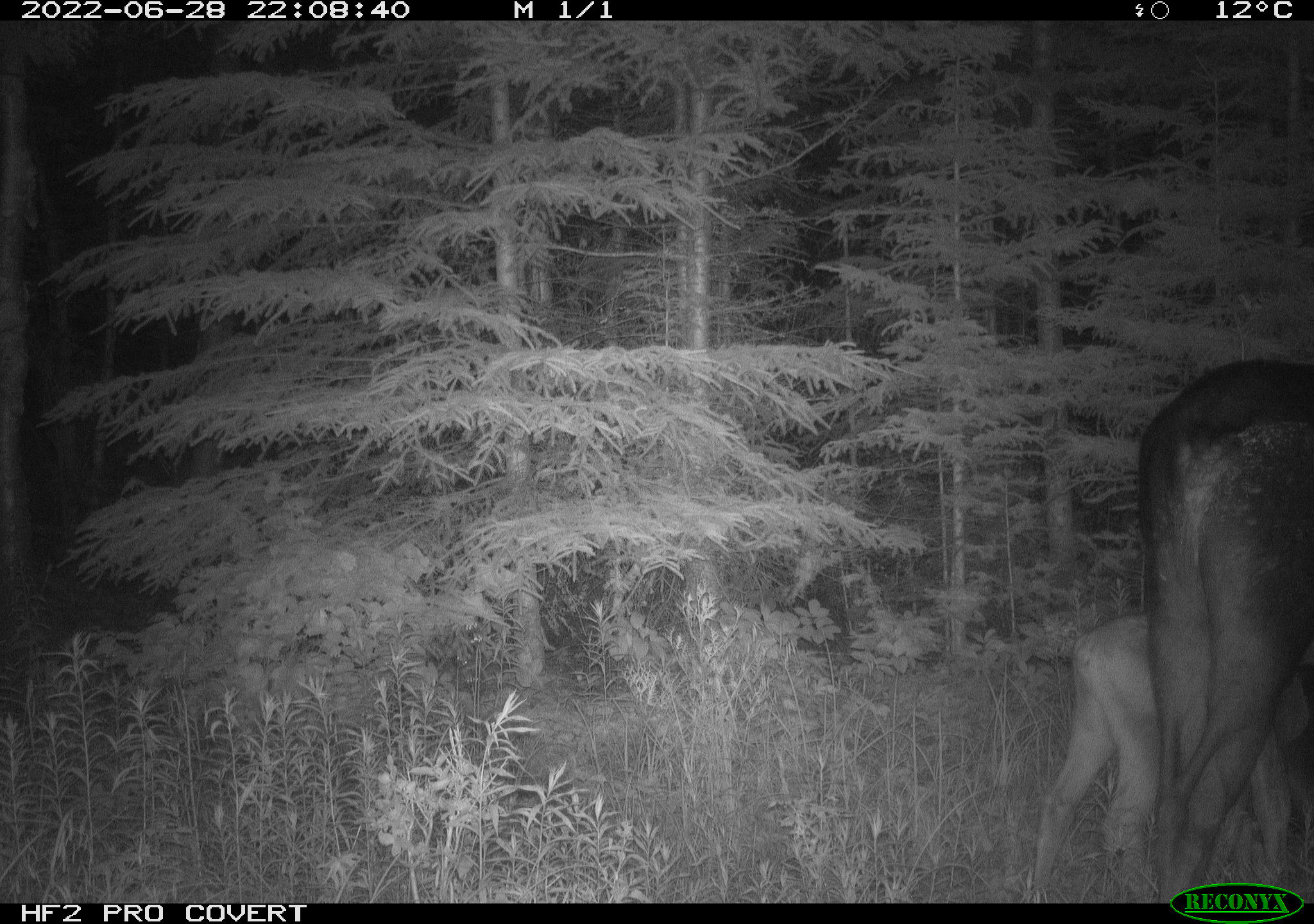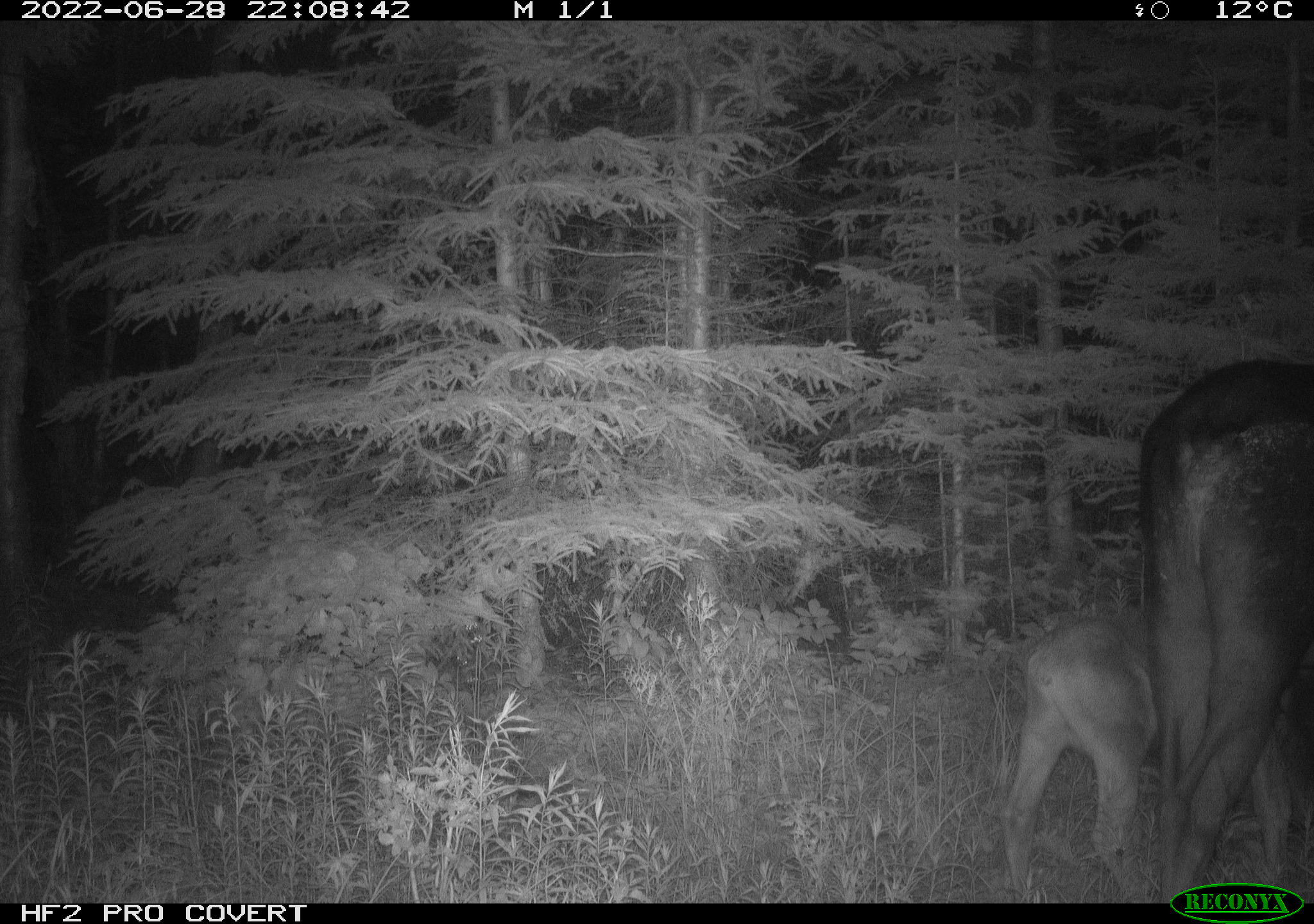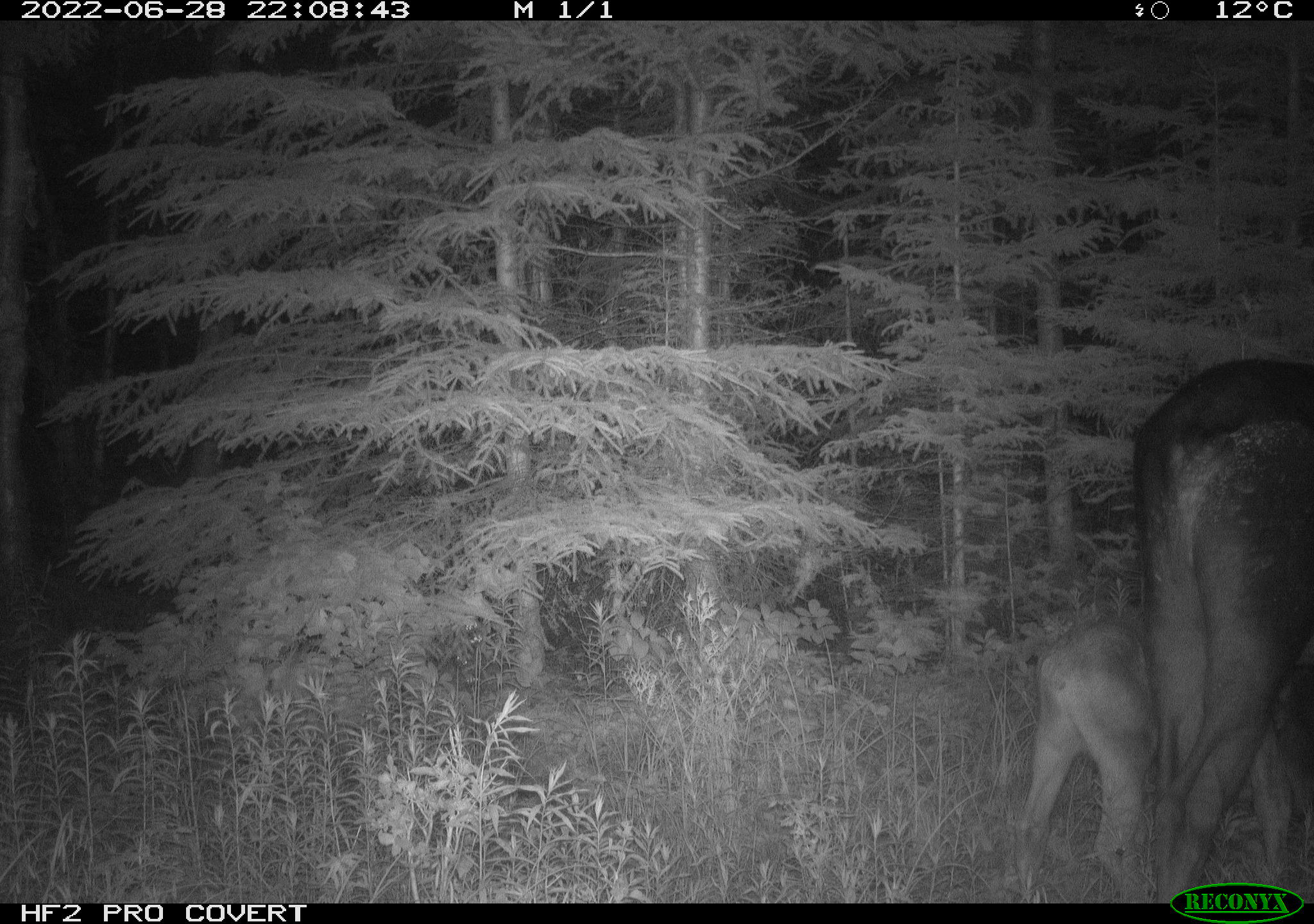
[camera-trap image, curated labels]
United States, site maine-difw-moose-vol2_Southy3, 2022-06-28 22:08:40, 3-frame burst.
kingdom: Animalia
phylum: Chordata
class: Mammalia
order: Artiodactyla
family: Cervidae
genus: Alces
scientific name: Alces alces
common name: moose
Moose (Alces alces).